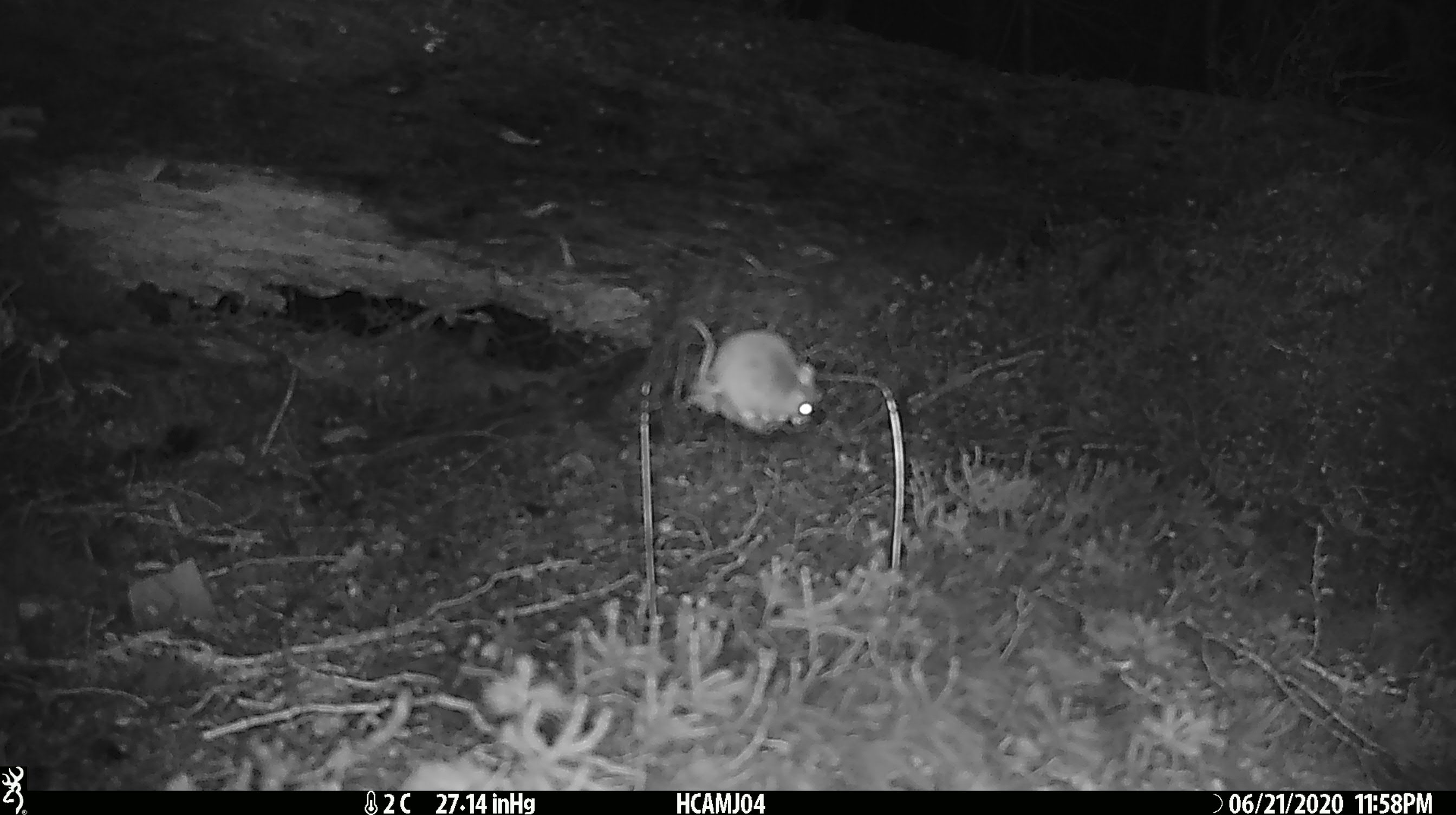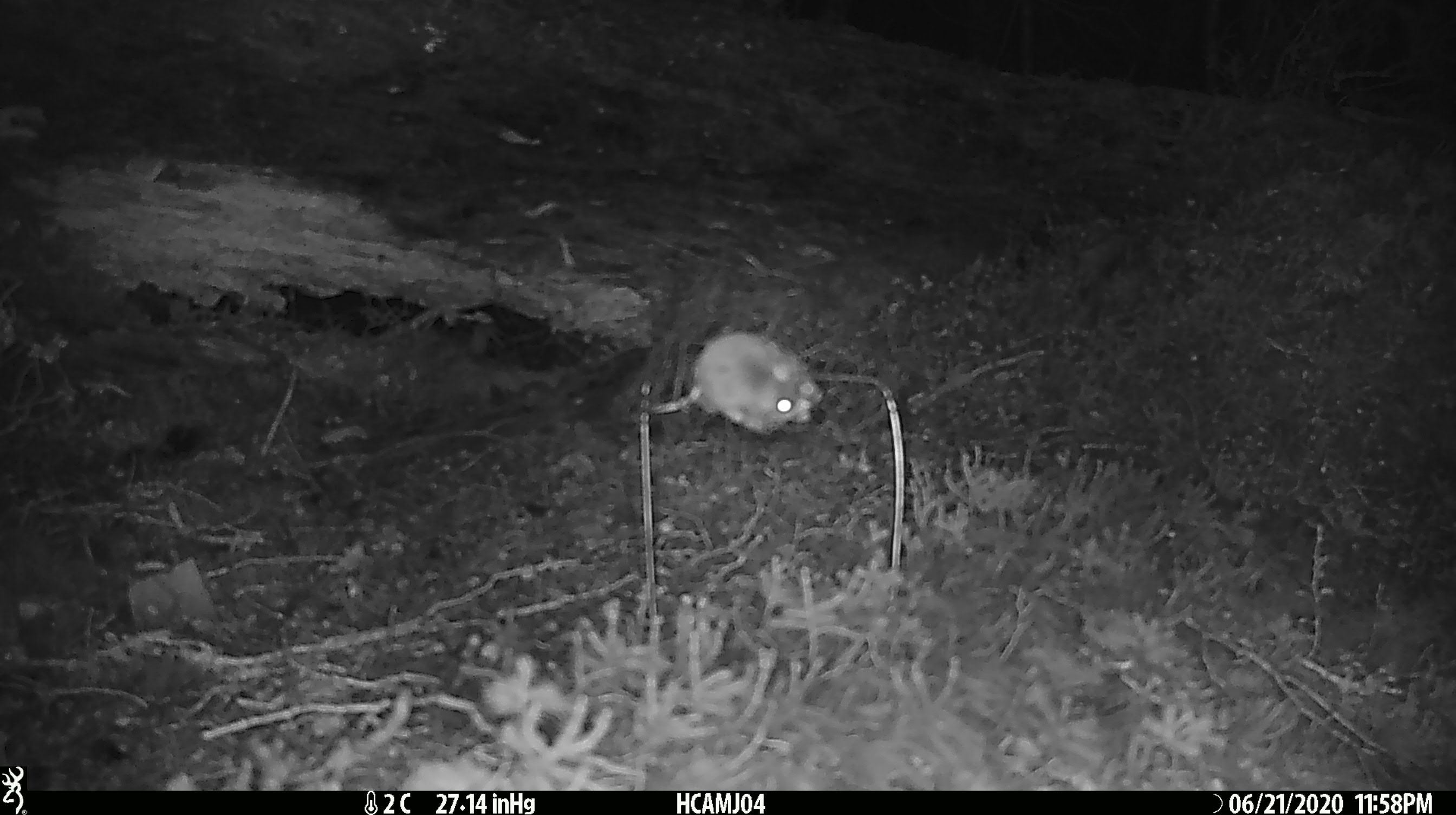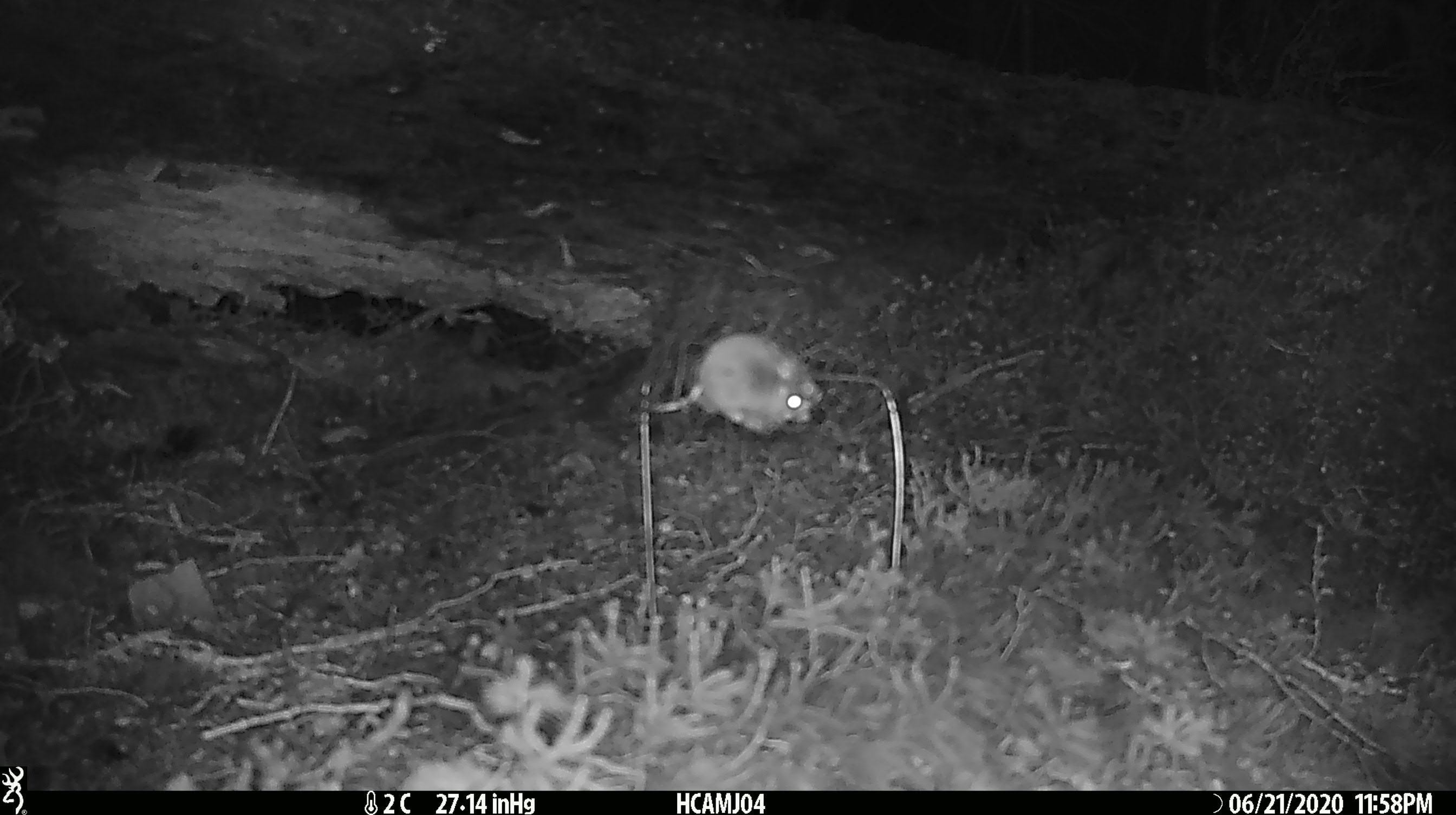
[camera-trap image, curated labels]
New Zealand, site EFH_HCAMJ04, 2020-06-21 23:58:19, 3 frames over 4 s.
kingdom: Animalia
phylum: Chordata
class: Mammalia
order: Rodentia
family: Muridae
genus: Mus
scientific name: Mus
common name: mouse